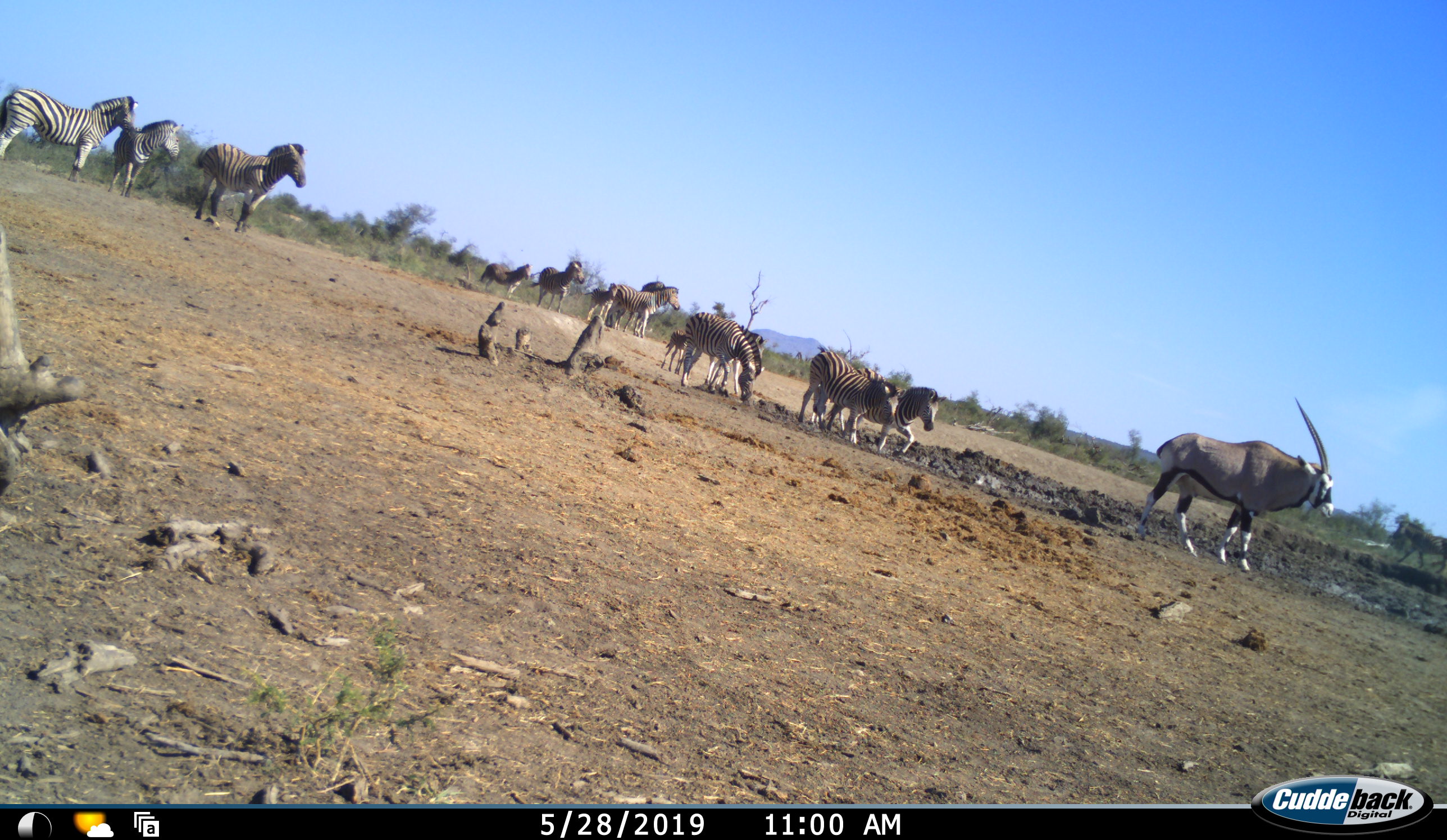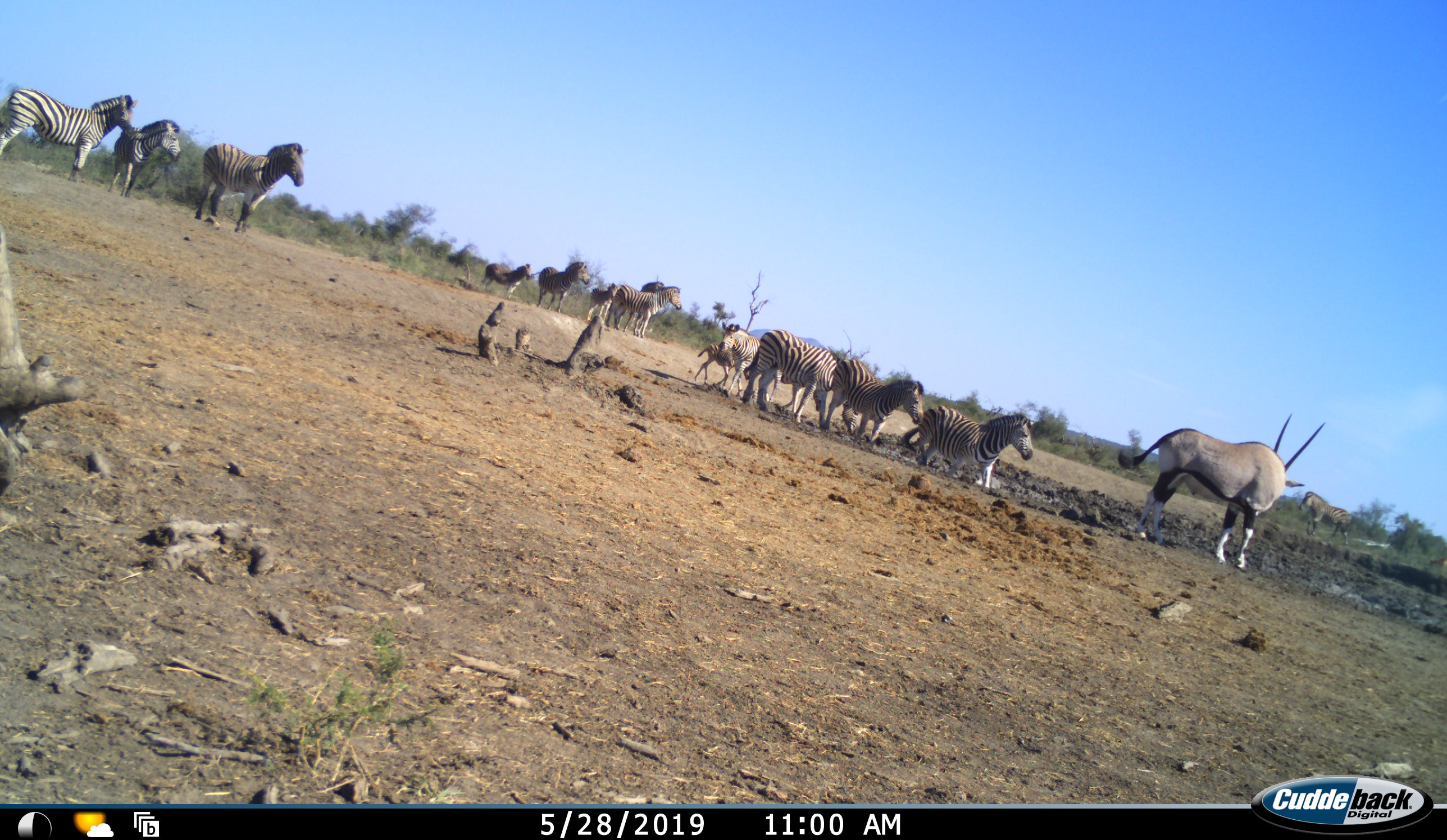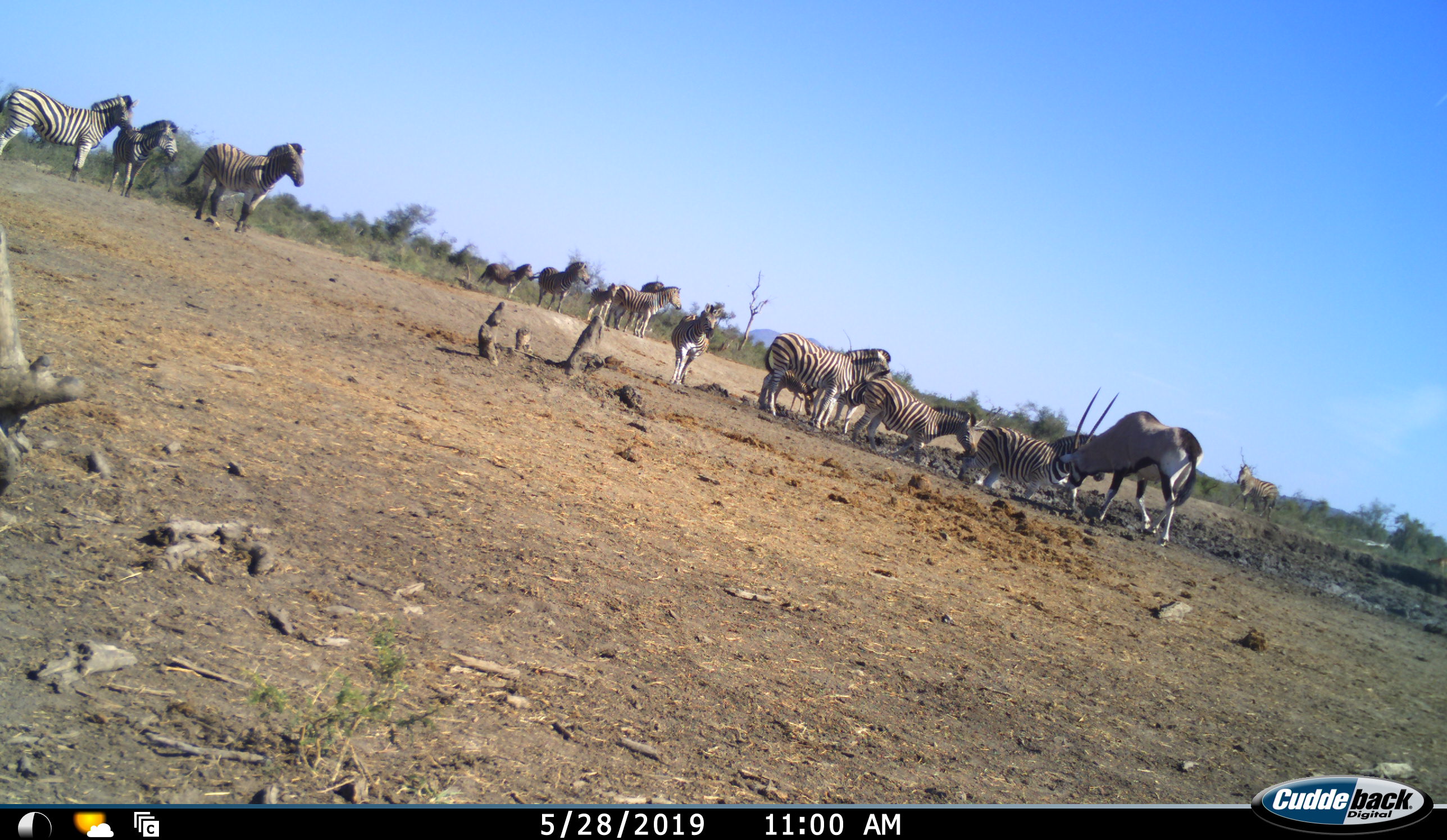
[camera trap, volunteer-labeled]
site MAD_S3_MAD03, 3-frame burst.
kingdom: Animalia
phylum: Chordata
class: Mammalia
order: Artiodactyla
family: Bovidae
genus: Oryx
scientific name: Oryx gazella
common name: gemsbok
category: oryx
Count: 1.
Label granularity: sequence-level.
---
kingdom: Animalia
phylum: Chordata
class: Mammalia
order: Perissodactyla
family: Equidae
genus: Equus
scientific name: Equus quagga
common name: plains zebra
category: zebraplains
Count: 11-50.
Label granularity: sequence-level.